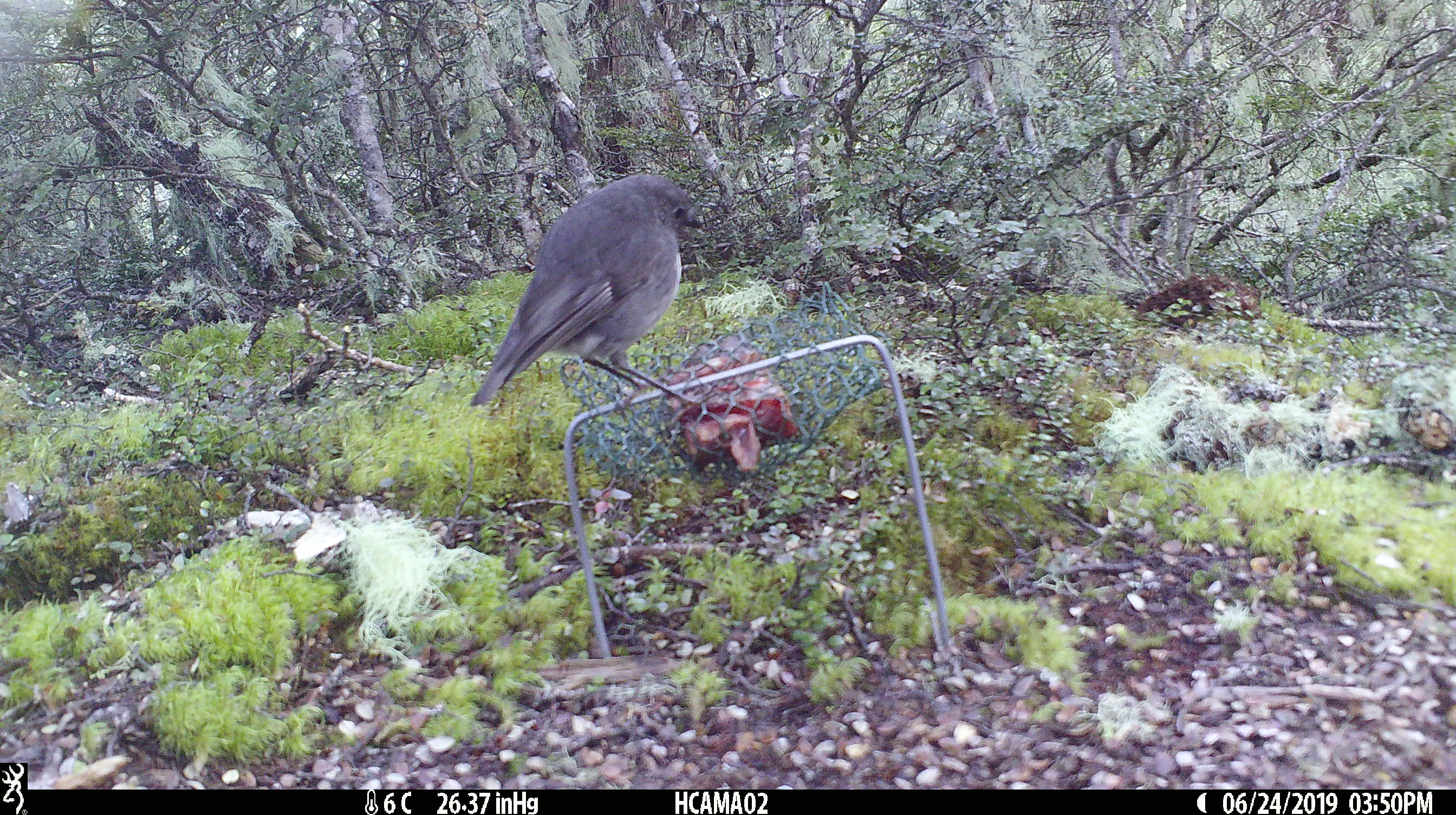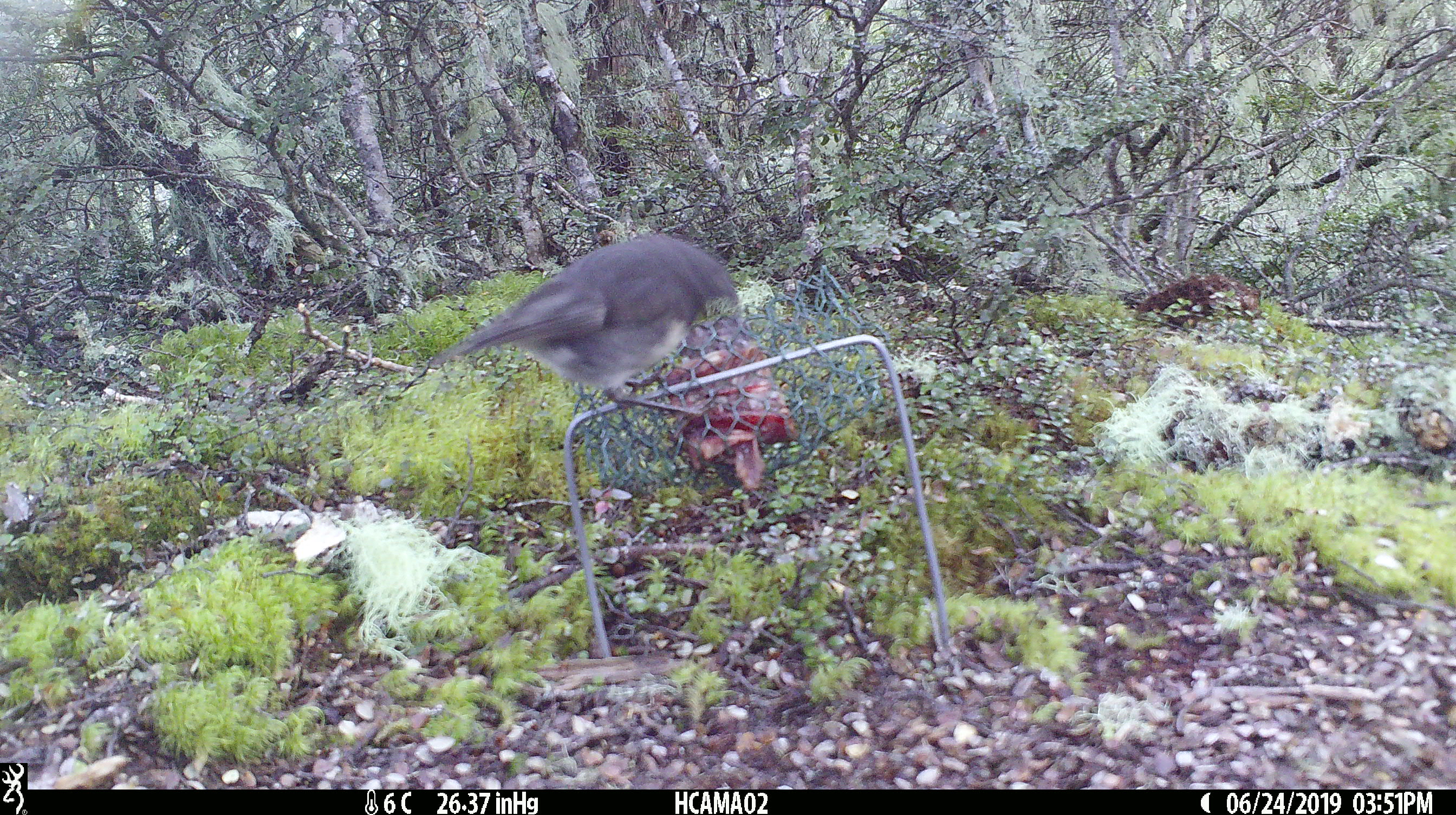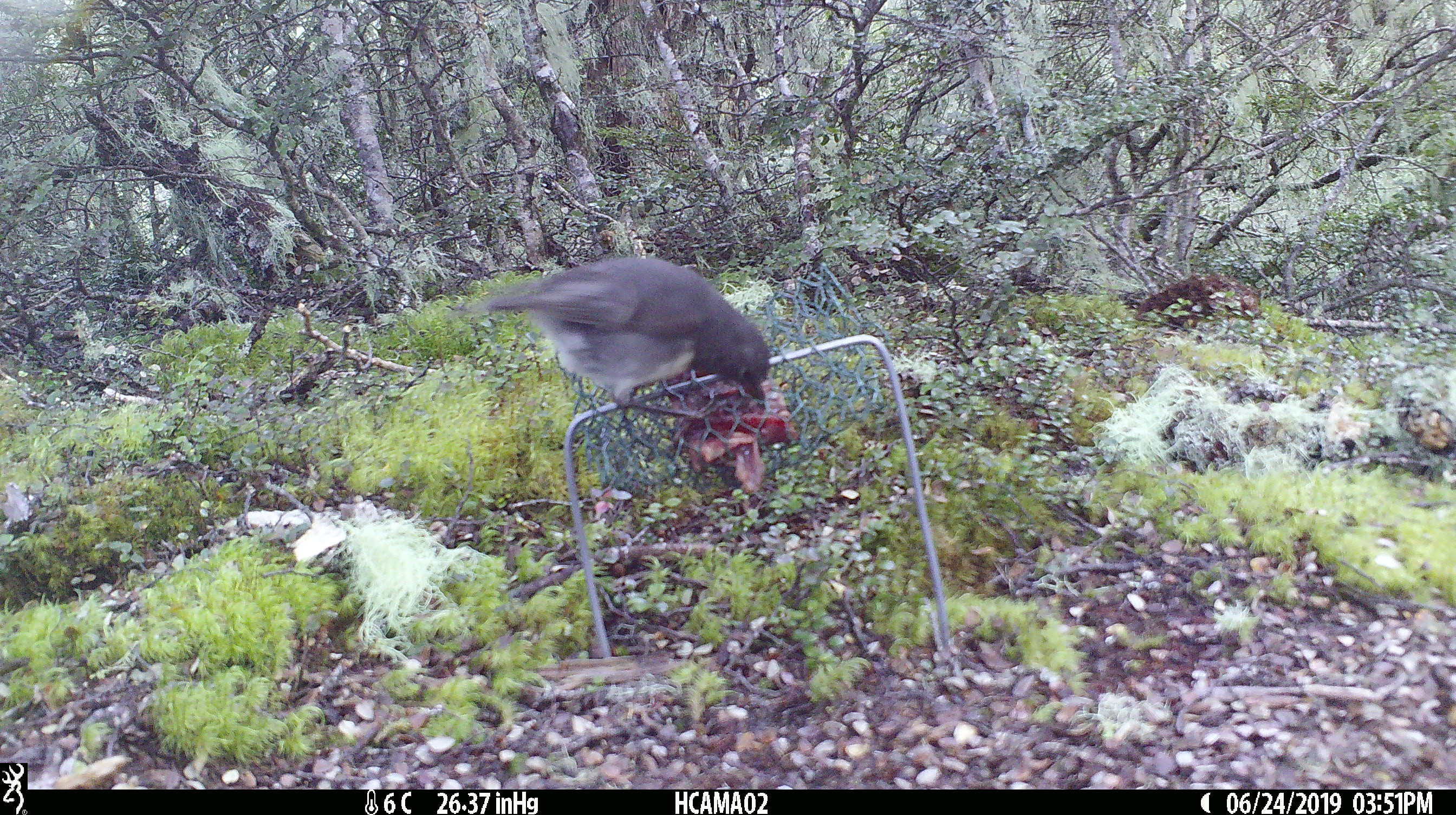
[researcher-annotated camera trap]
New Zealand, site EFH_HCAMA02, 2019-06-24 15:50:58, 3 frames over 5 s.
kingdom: Animalia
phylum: Chordata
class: Aves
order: Passeriformes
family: Petroicidae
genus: Petroica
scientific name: Petroica australis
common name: new zealand robin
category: robin